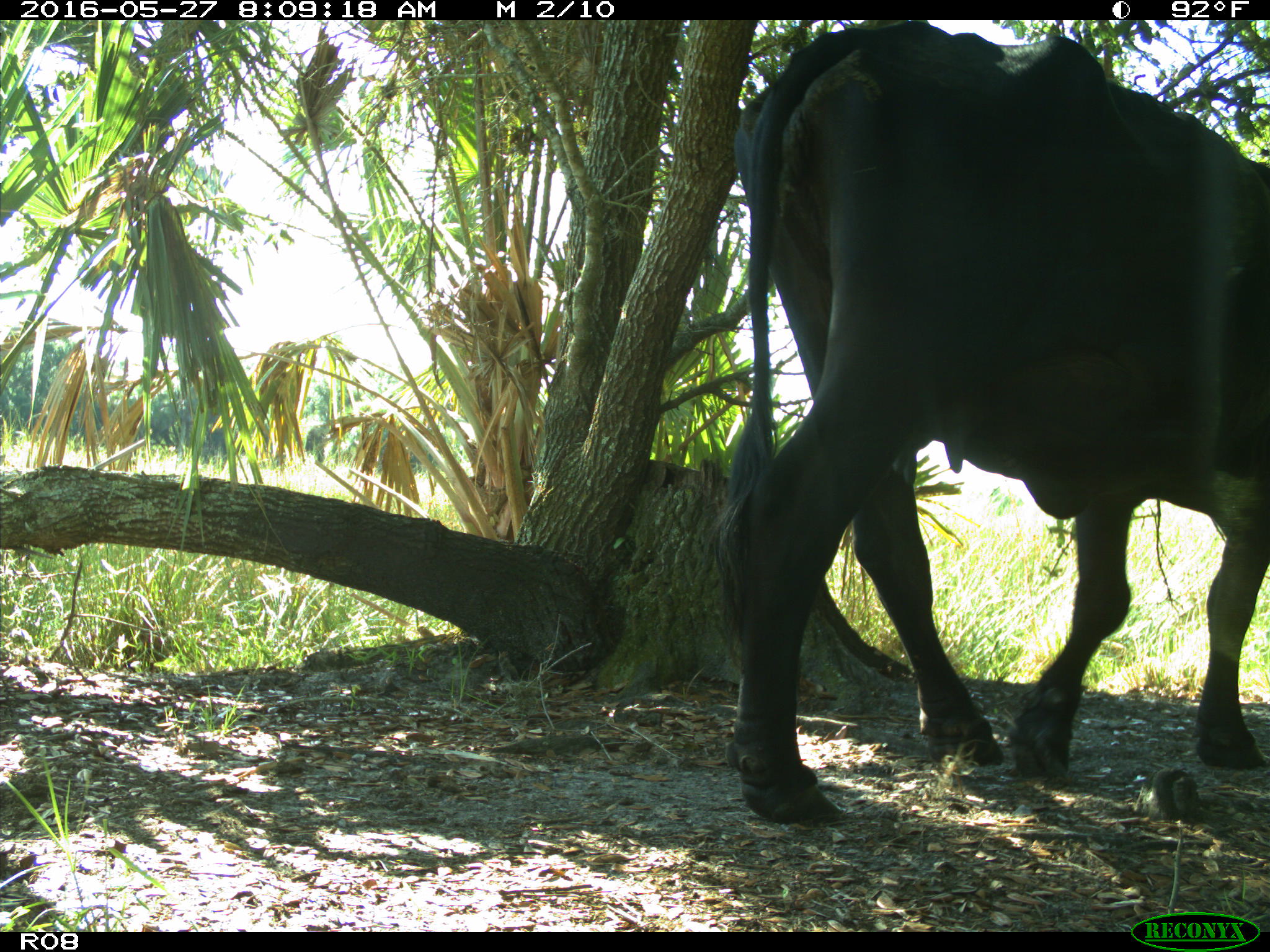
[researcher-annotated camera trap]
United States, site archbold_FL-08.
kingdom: Animalia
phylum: Chordata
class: Mammalia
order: Artiodactyla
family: Bovidae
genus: Bos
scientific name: Bos taurus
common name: domestic cow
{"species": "Bos taurus (domestic cow)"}